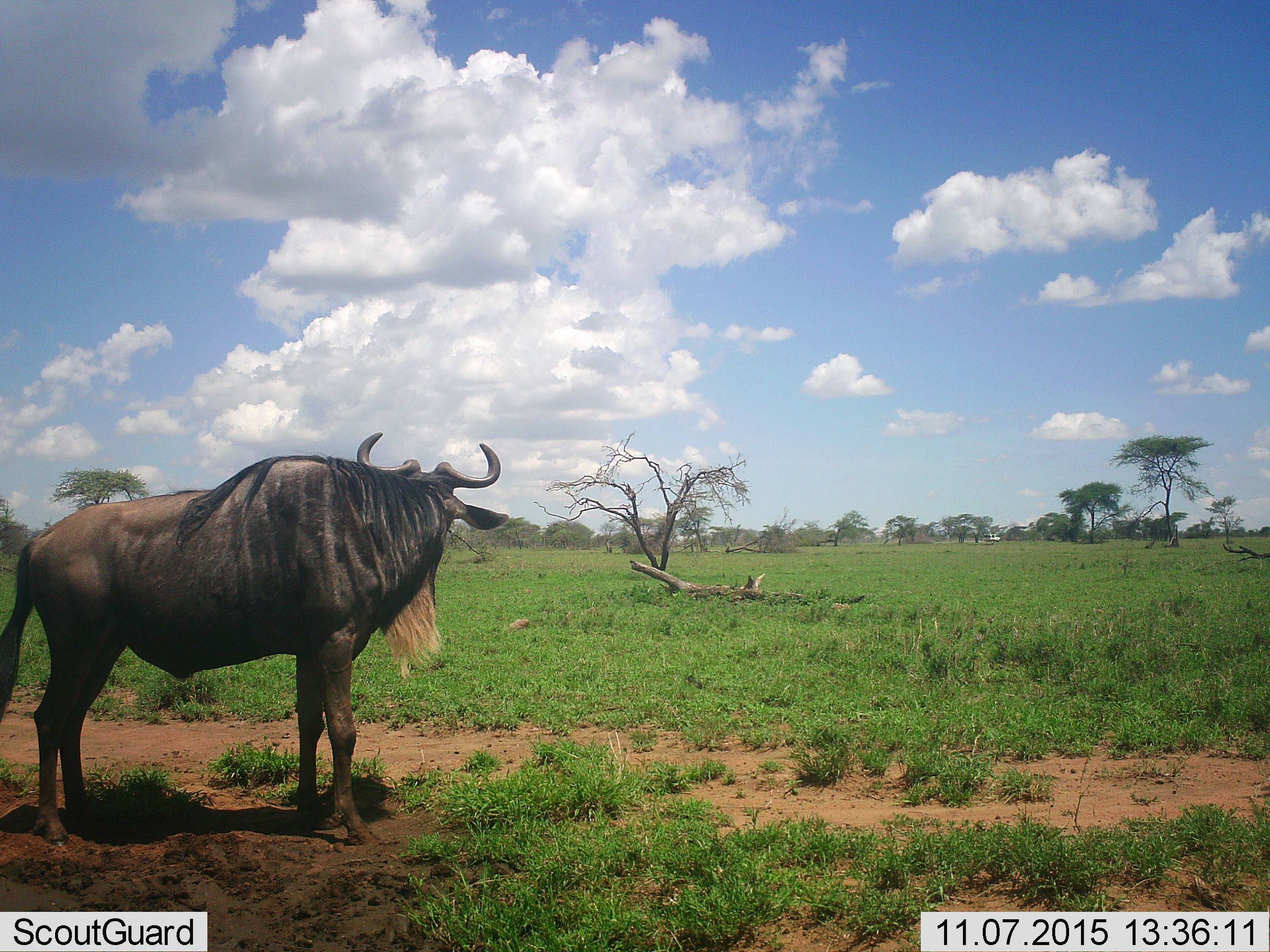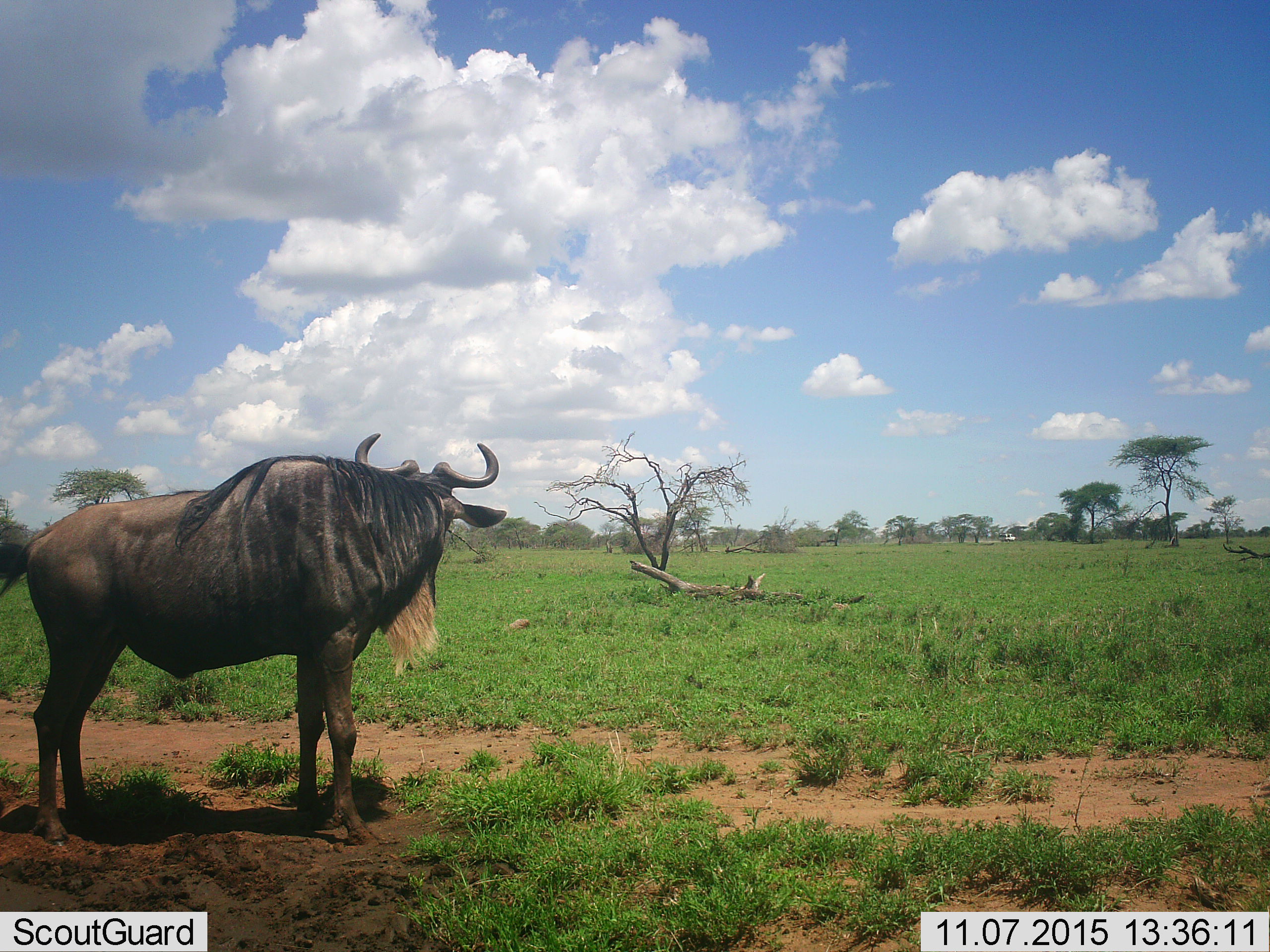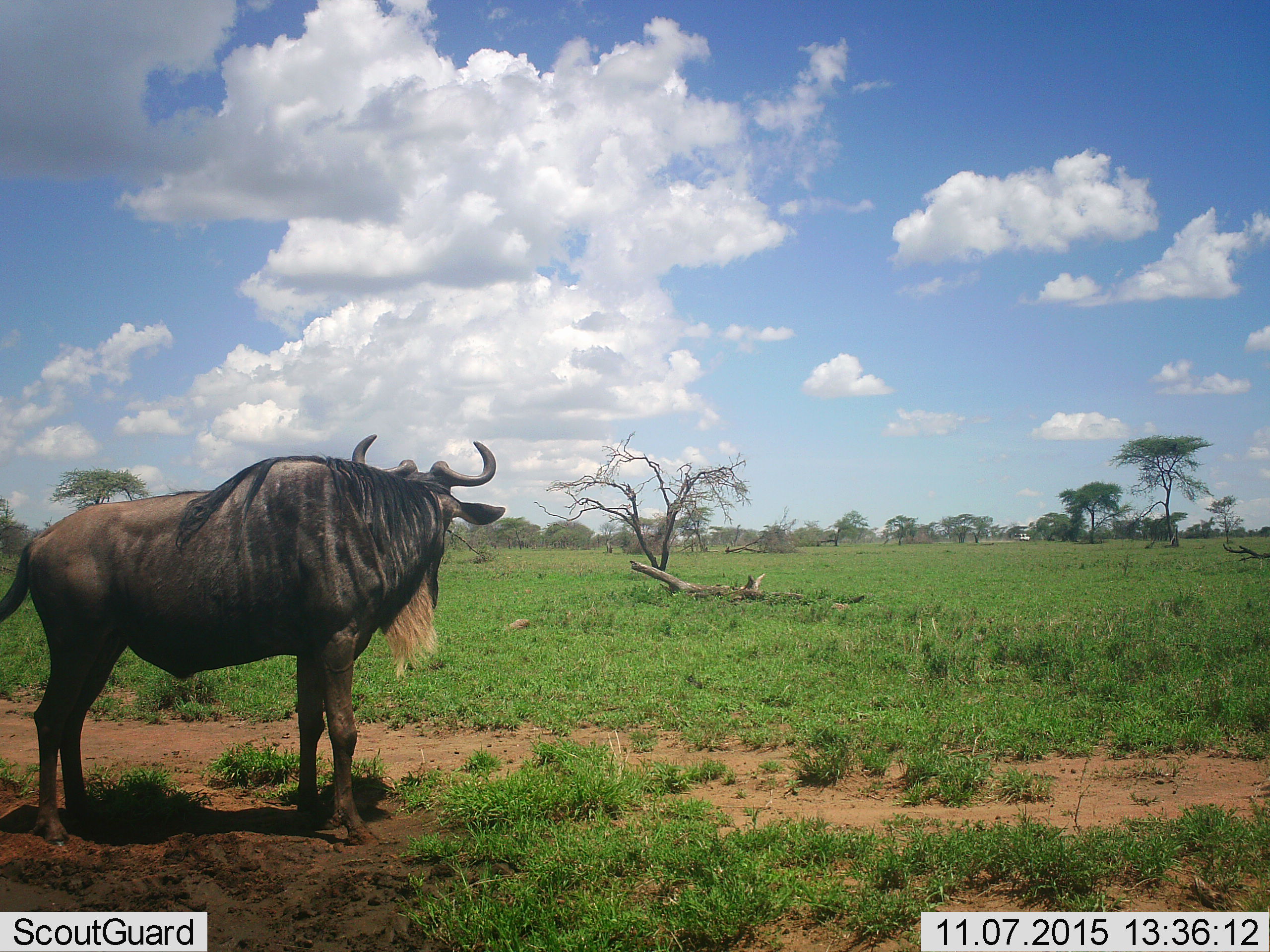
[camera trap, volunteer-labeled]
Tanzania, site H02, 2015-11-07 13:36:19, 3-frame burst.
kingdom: Animalia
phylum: Chordata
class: Mammalia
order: Artiodactyla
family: Bovidae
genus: Connochaetes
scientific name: Connochaetes taurinus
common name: blue wildebeest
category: wildebeest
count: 1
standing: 86%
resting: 14%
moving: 0%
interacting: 0%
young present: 0%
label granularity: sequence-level